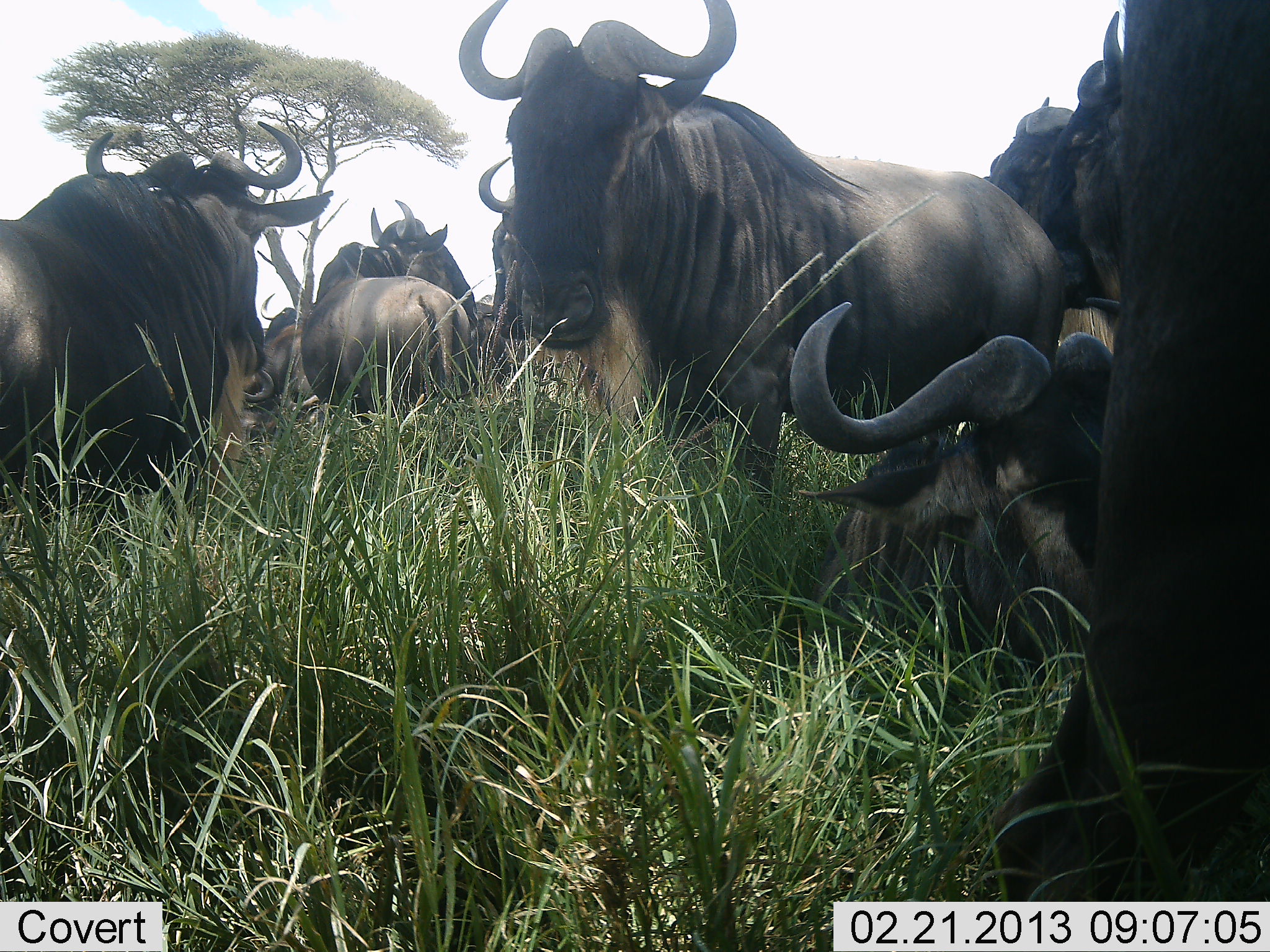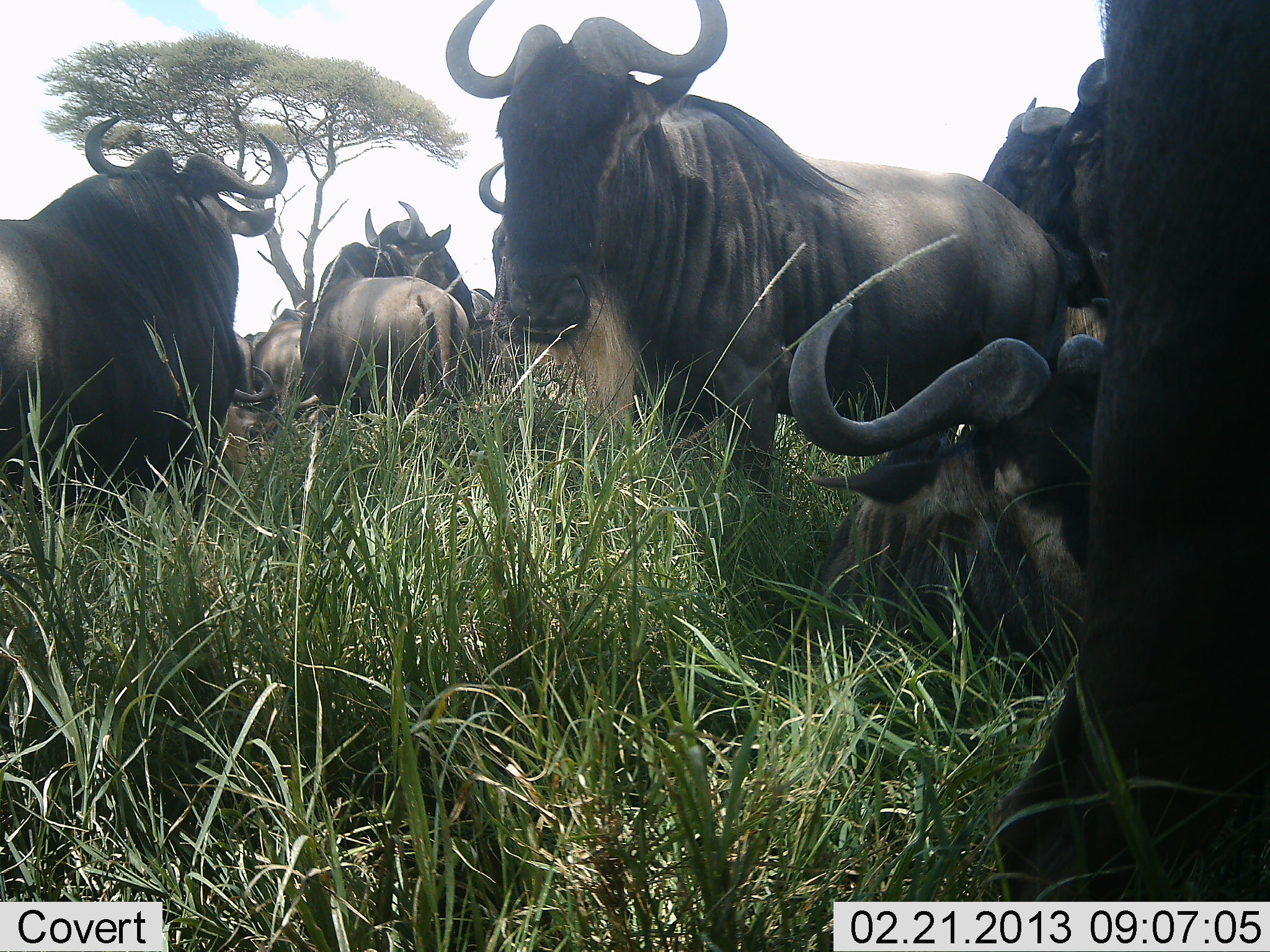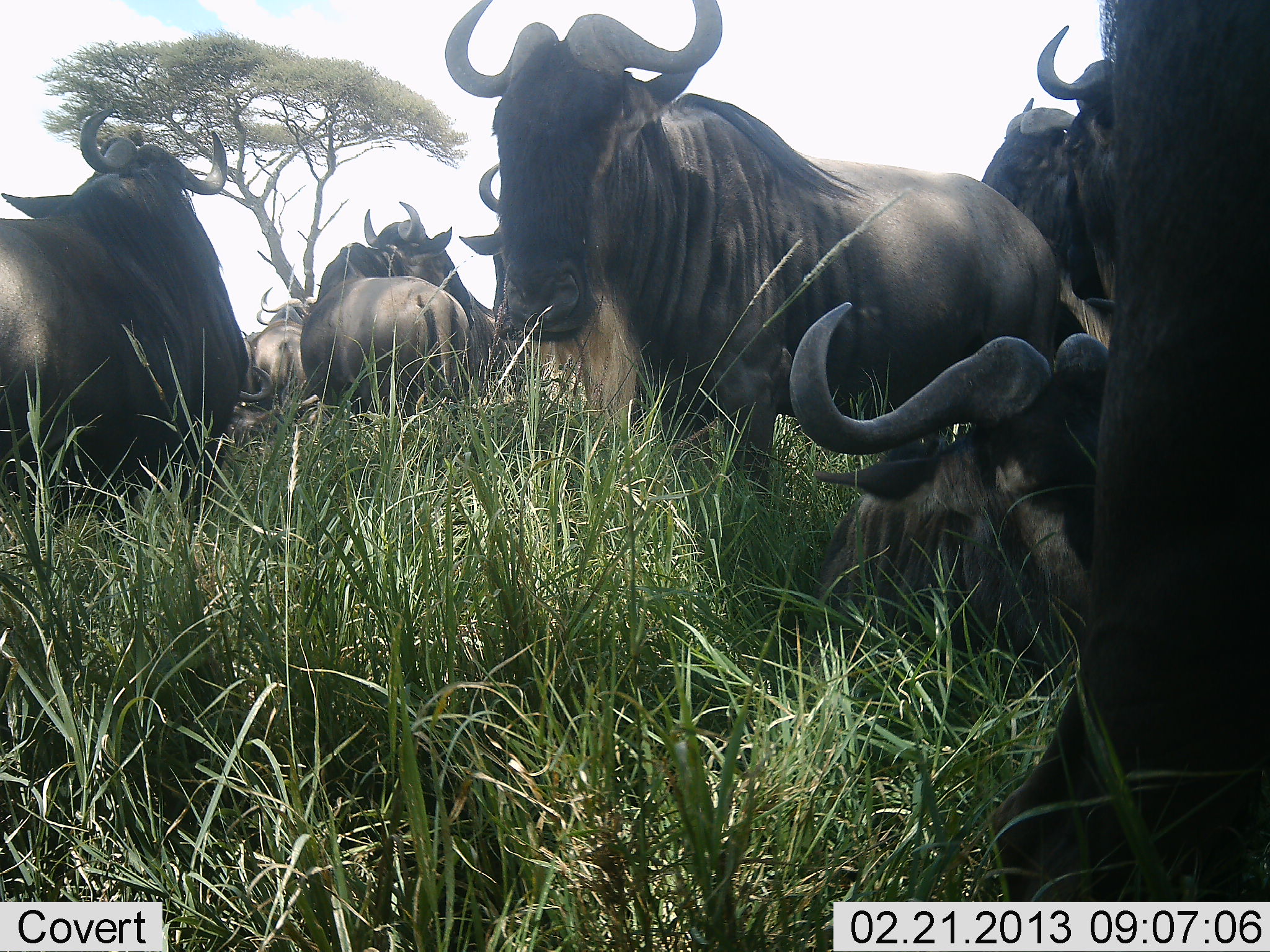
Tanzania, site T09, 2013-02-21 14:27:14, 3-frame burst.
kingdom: Animalia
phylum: Chordata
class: Mammalia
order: Artiodactyla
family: Bovidae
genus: Connochaetes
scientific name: Connochaetes taurinus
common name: blue wildebeest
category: wildebeest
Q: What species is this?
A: Wildebeest (blue wildebeest) (Connochaetes taurinus).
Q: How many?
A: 10.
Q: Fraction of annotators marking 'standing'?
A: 77%.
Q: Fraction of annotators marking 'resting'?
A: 100%.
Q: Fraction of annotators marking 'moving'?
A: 6%.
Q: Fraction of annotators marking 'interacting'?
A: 6%.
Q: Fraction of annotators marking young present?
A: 0%.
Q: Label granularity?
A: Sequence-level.